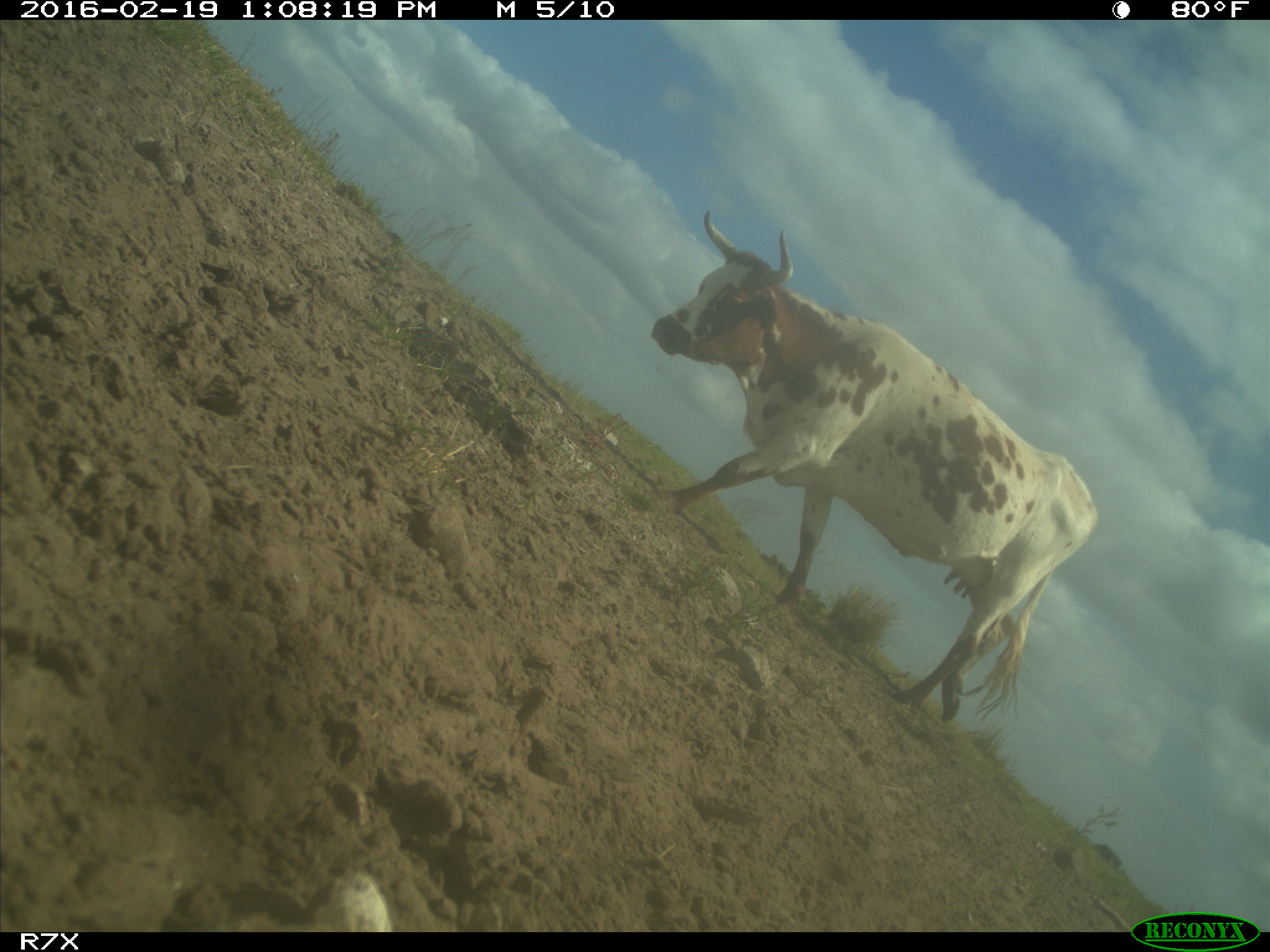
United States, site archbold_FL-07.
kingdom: Animalia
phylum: Chordata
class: Mammalia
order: Artiodactyla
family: Bovidae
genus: Bos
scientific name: Bos taurus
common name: domestic cow